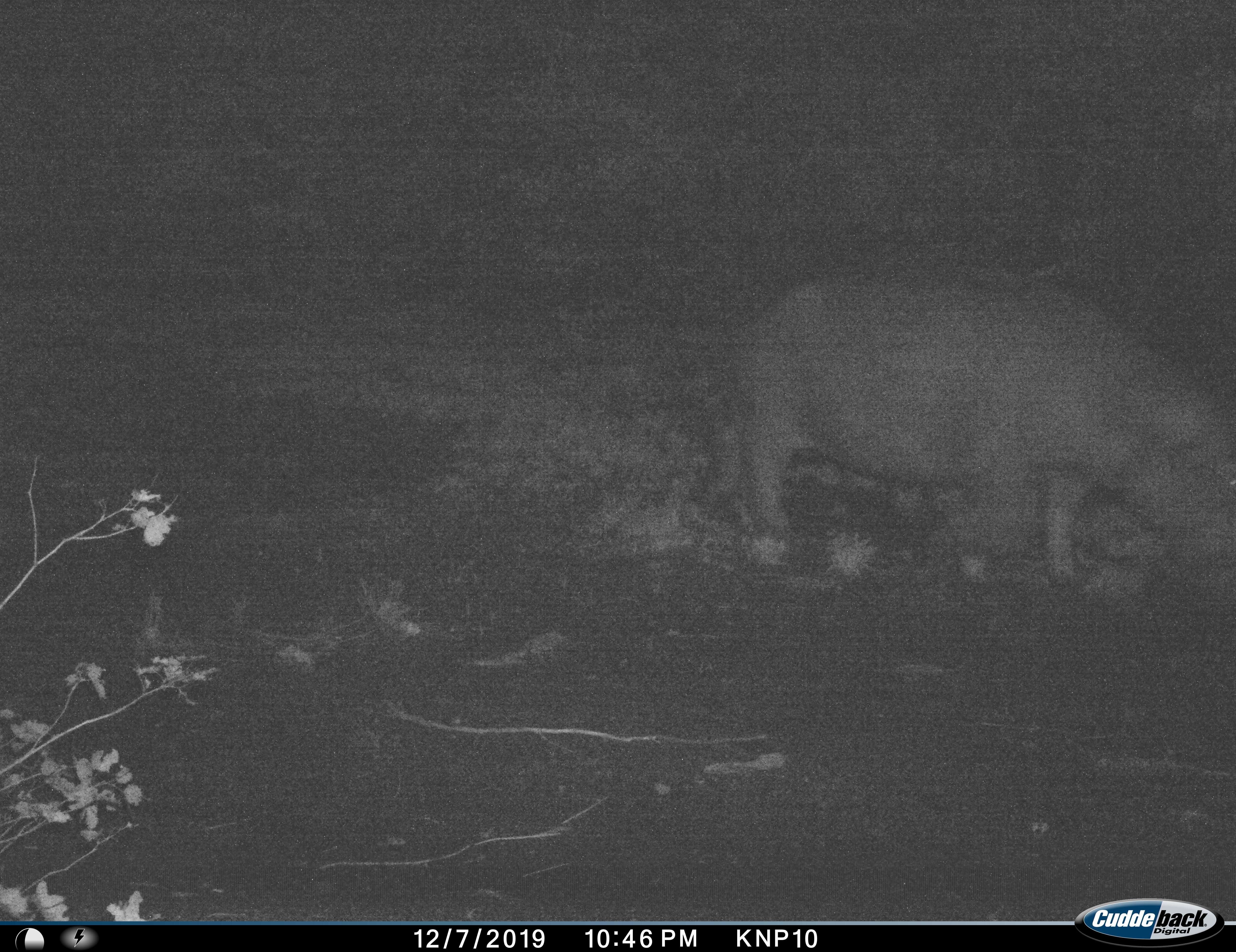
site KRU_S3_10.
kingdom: Animalia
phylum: Chordata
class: Mammalia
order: Artiodactyla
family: Hippopotamidae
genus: Hippopotamus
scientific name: Hippopotamus amphibius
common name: hippopotamus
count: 1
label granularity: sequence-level